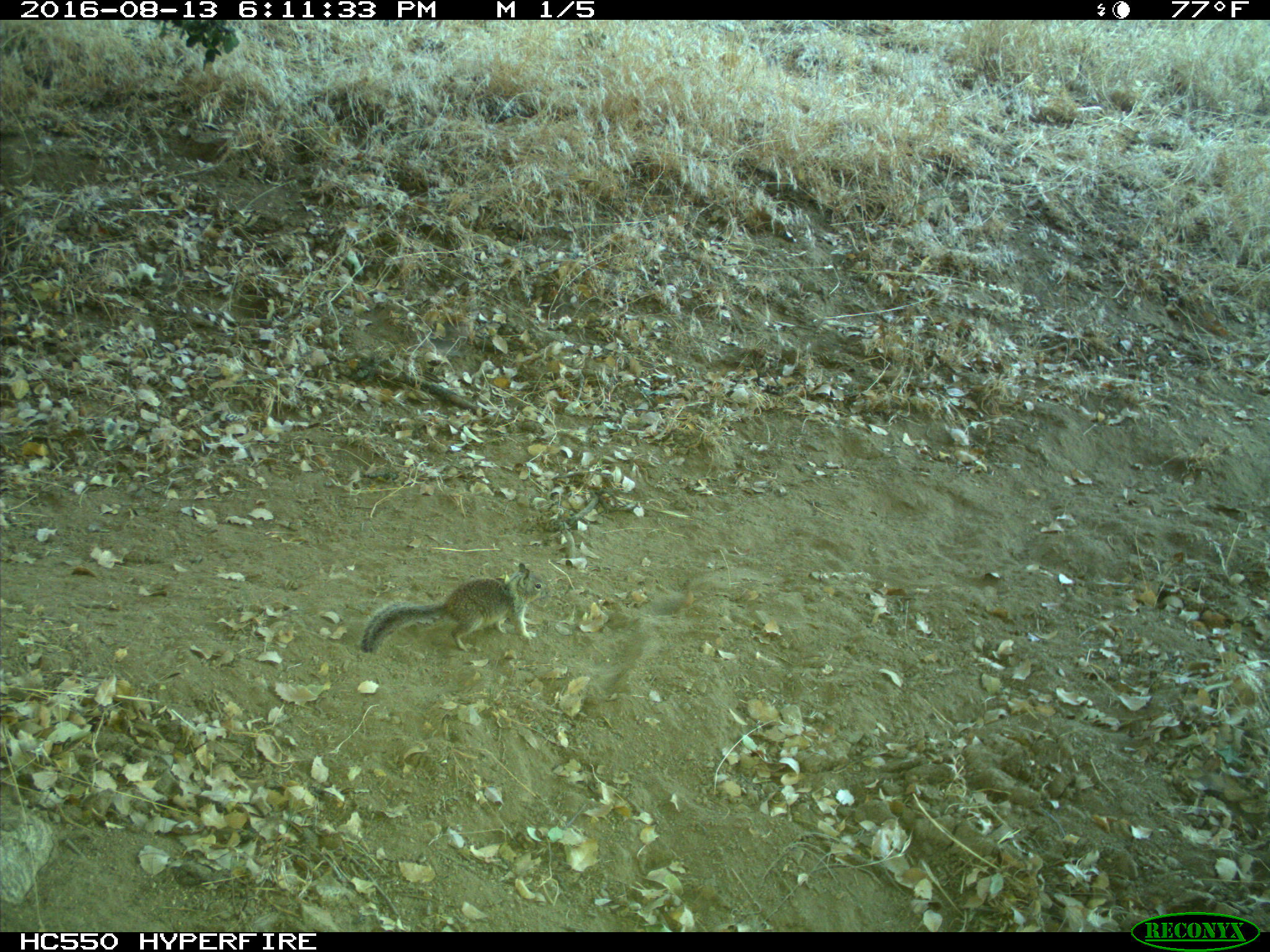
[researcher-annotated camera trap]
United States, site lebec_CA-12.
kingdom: Animalia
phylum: Chordata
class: Mammalia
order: Rodentia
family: Sciuridae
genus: Otospermophilus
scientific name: Otospermophilus beecheyi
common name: california ground squirrel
Otospermophilus beecheyi (california ground squirrel).